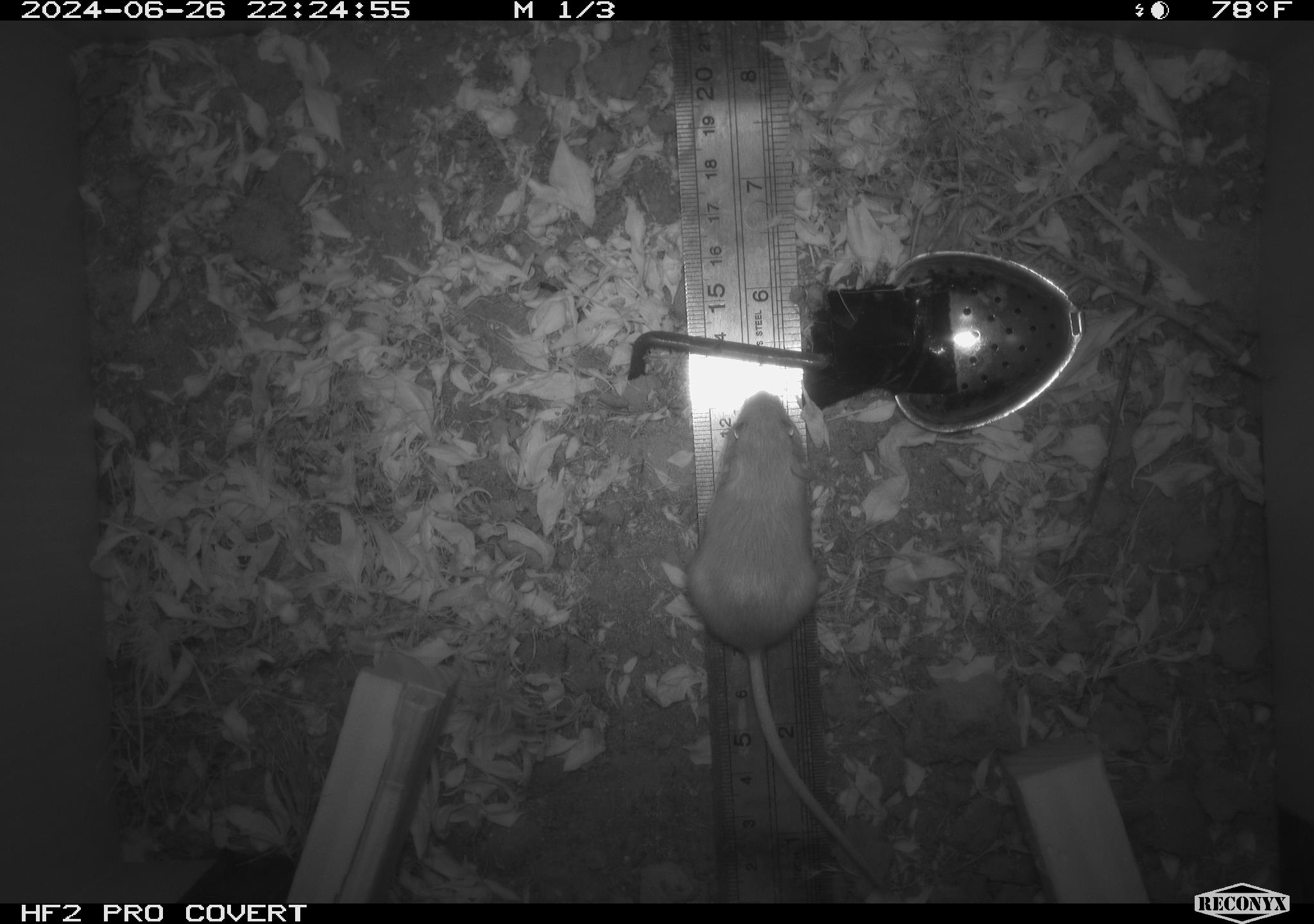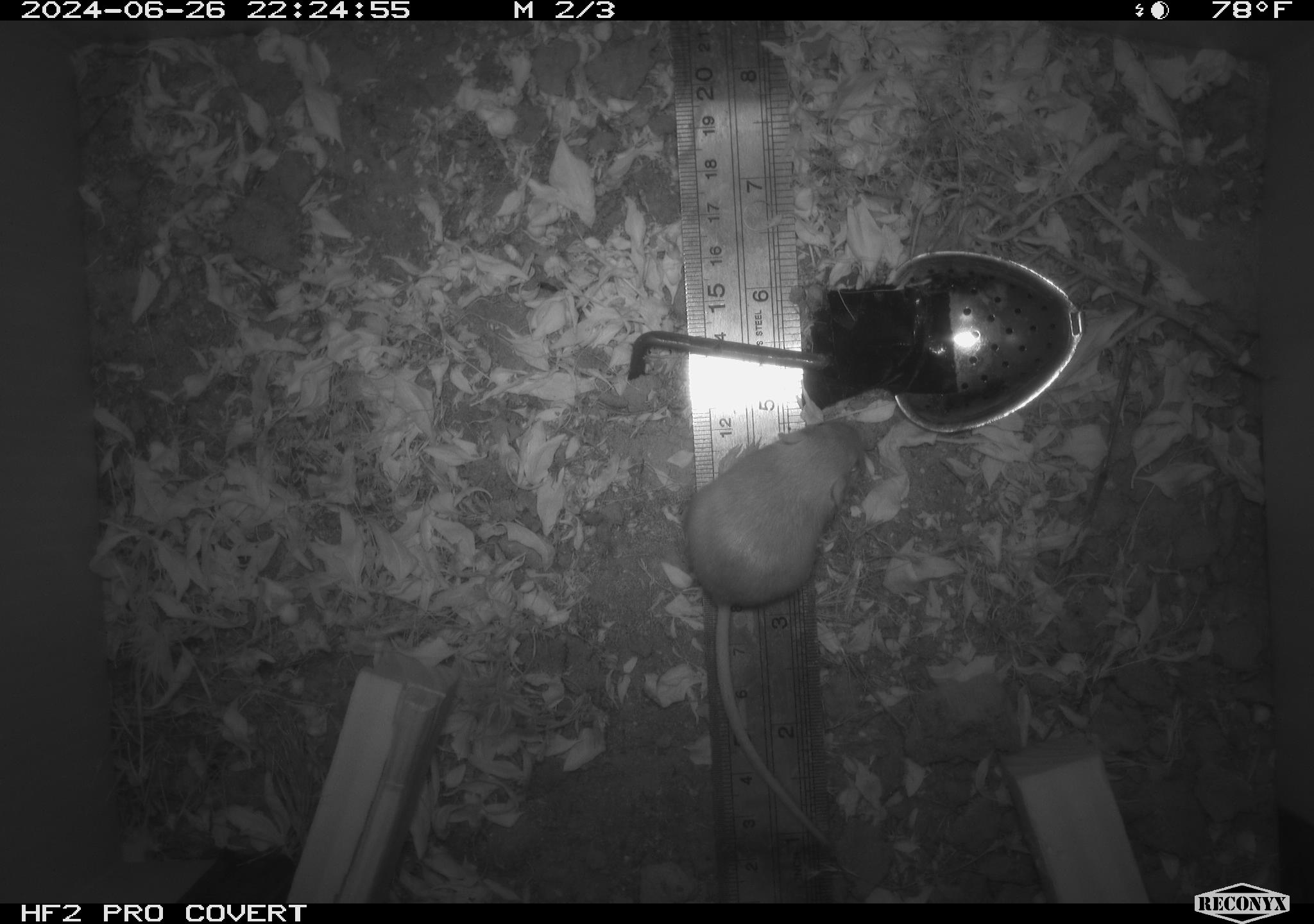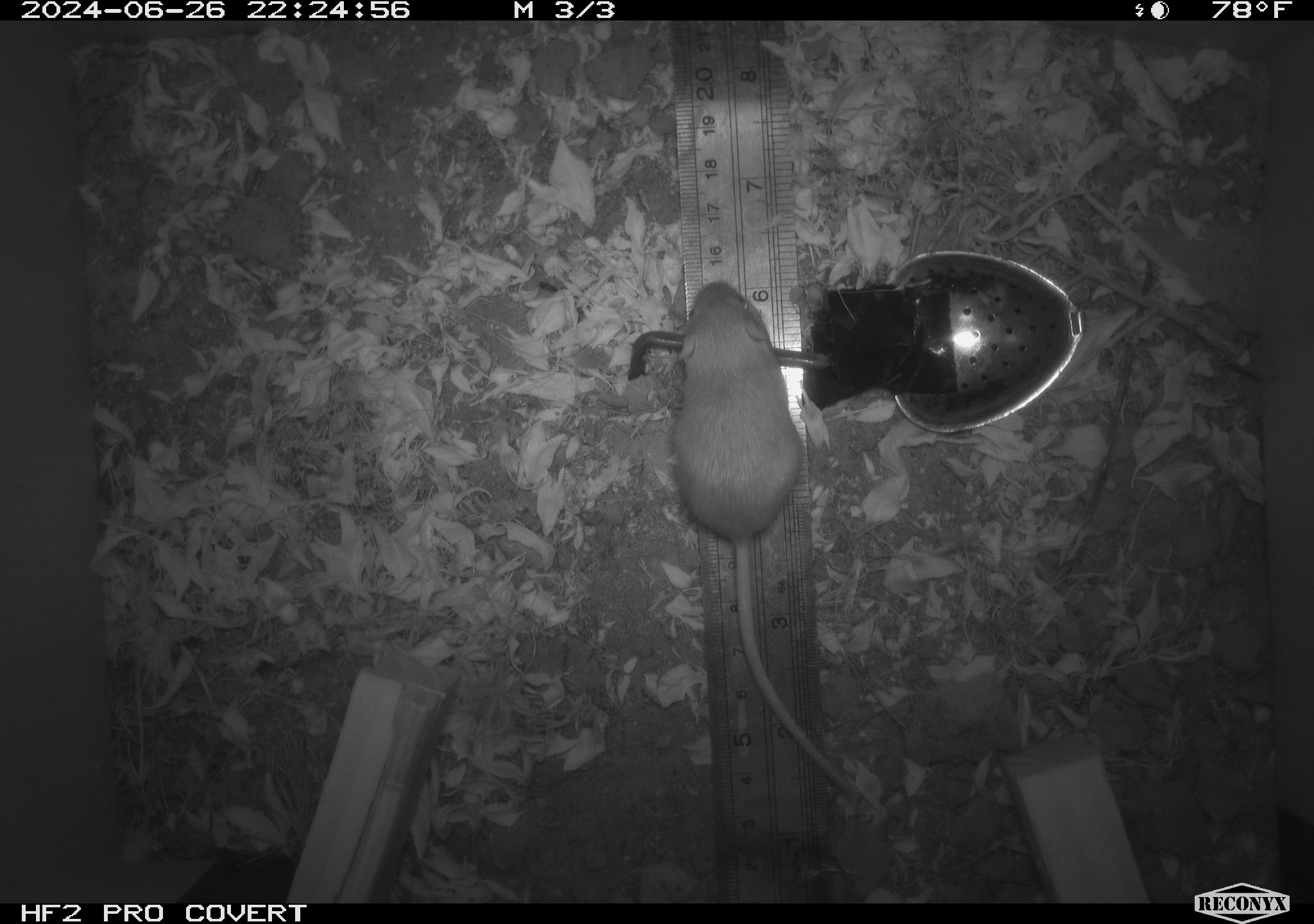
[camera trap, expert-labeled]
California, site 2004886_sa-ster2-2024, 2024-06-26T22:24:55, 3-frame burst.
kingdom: Animalia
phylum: Chordata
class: Mammalia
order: Rodentia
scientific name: Rodentia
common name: mouse species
Mouse species (Rodentia).